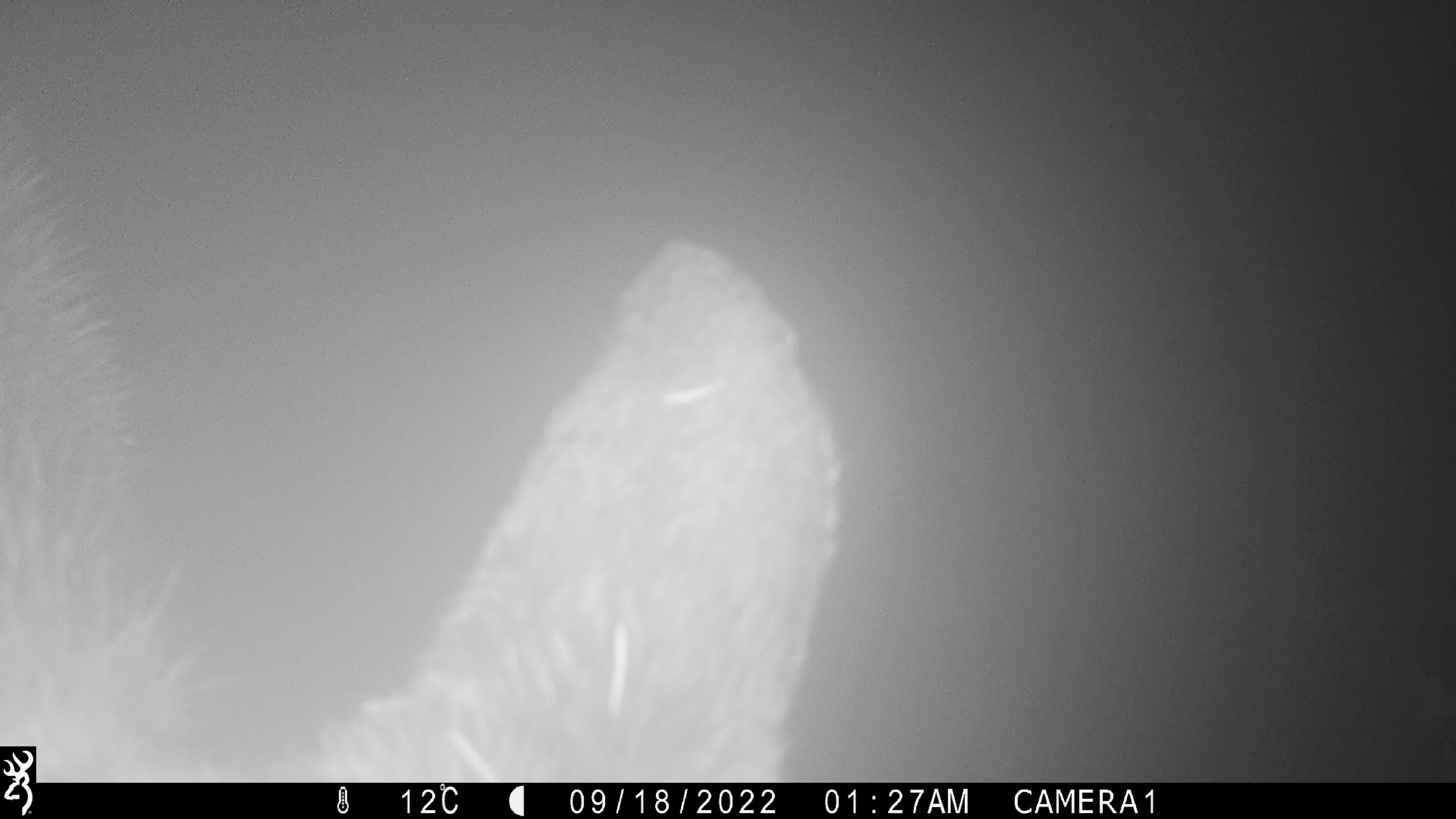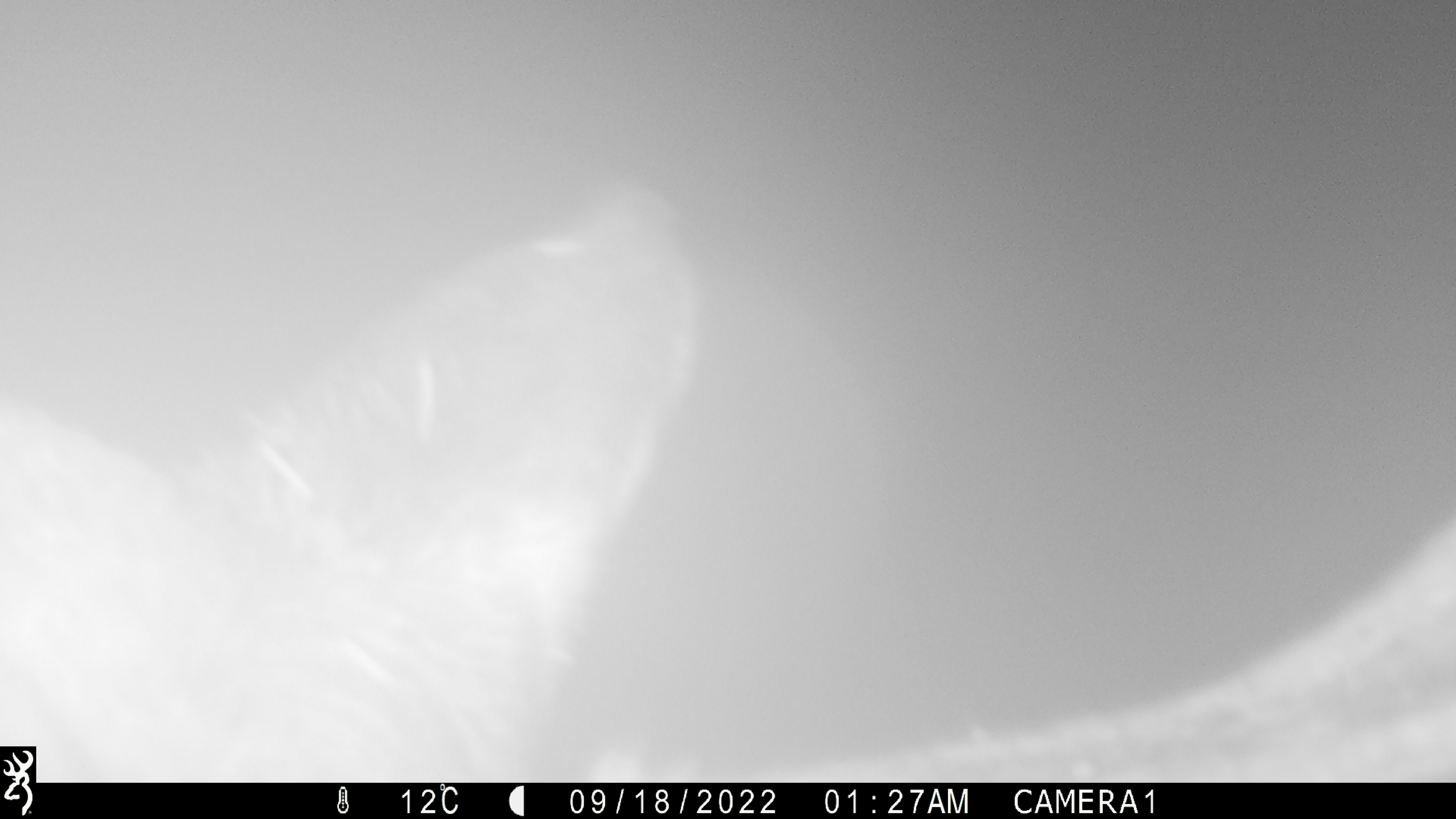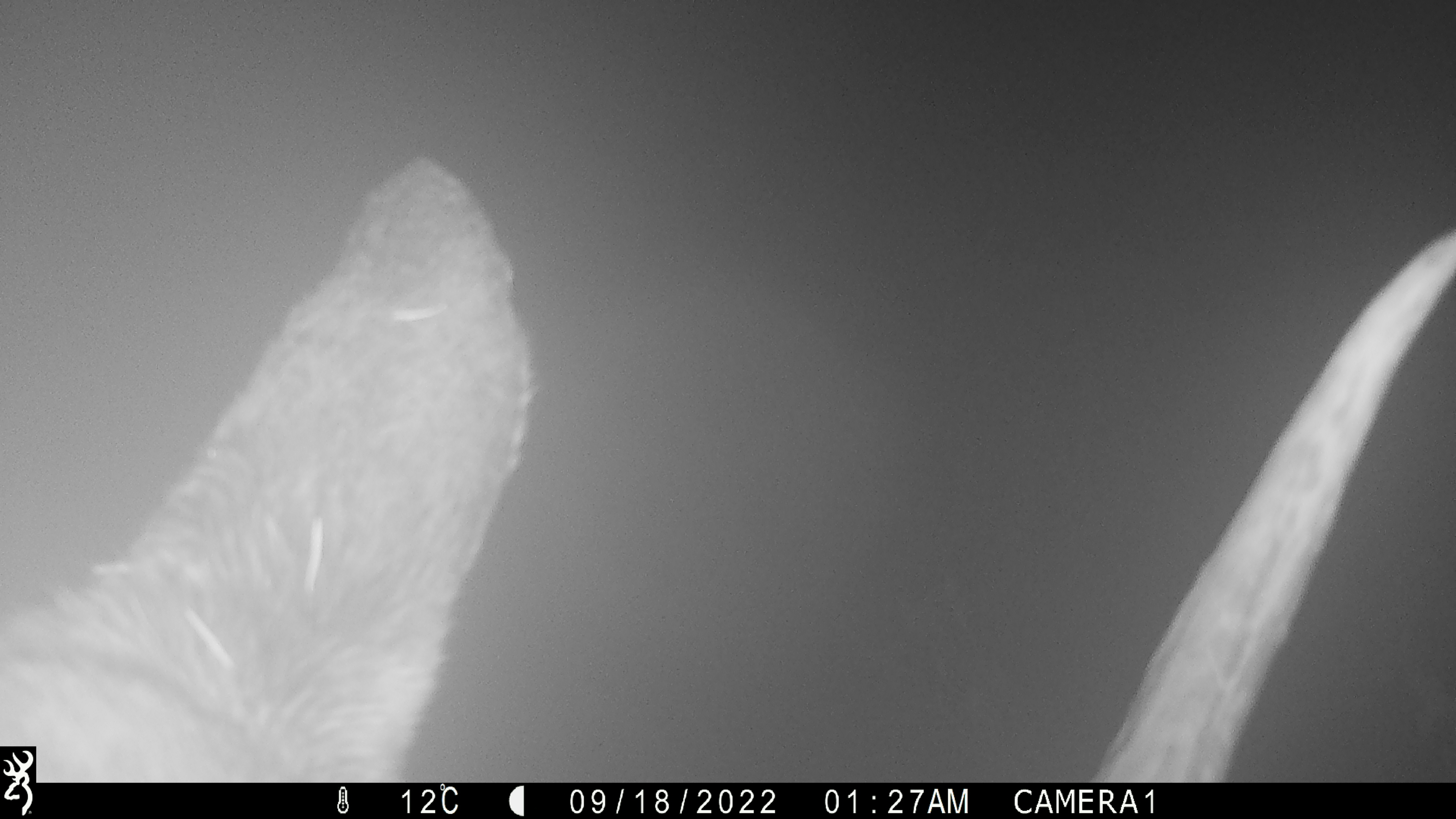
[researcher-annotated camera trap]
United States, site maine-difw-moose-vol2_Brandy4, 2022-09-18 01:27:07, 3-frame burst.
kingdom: Animalia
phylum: Chordata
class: Mammalia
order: Artiodactyla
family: Cervidae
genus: Alces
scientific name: Alces alces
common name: moose